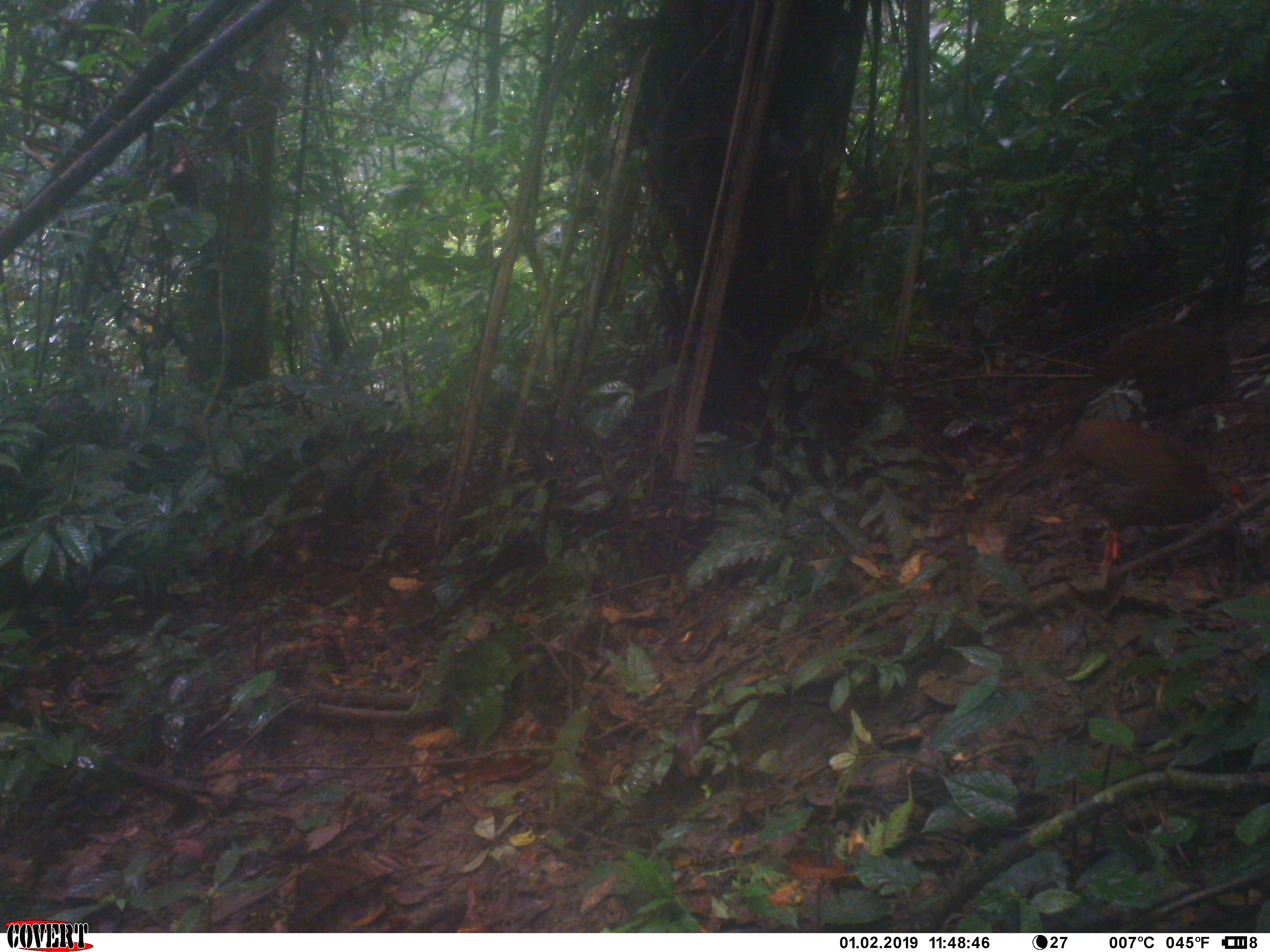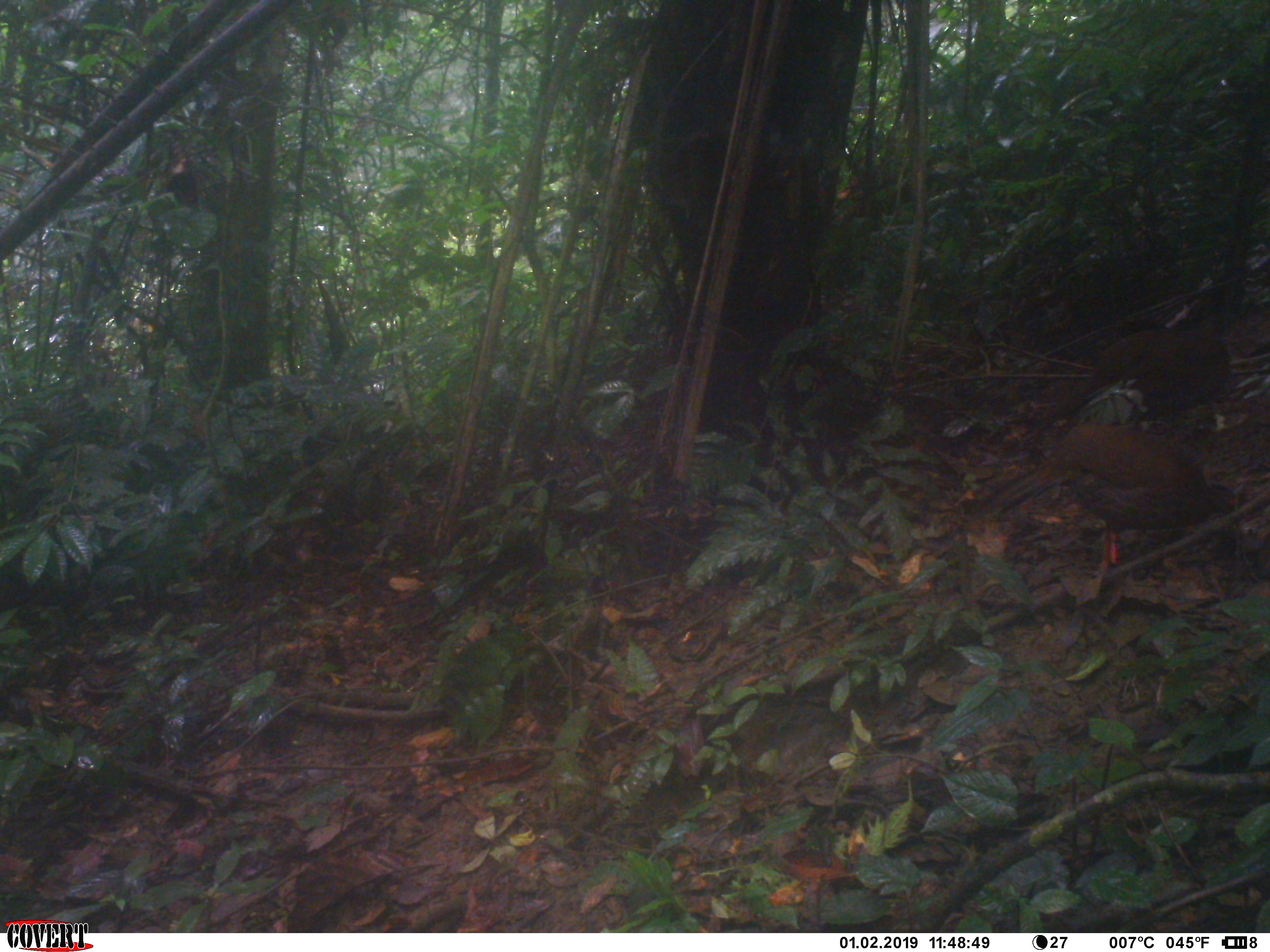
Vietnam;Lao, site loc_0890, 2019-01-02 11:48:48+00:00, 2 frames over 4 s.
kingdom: Animalia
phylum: Chordata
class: Aves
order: Galliformes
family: Phasianidae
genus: Lophura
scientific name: Lophura nycthemera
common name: silver pheasant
Silver pheasant (Lophura nycthemera). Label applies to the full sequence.